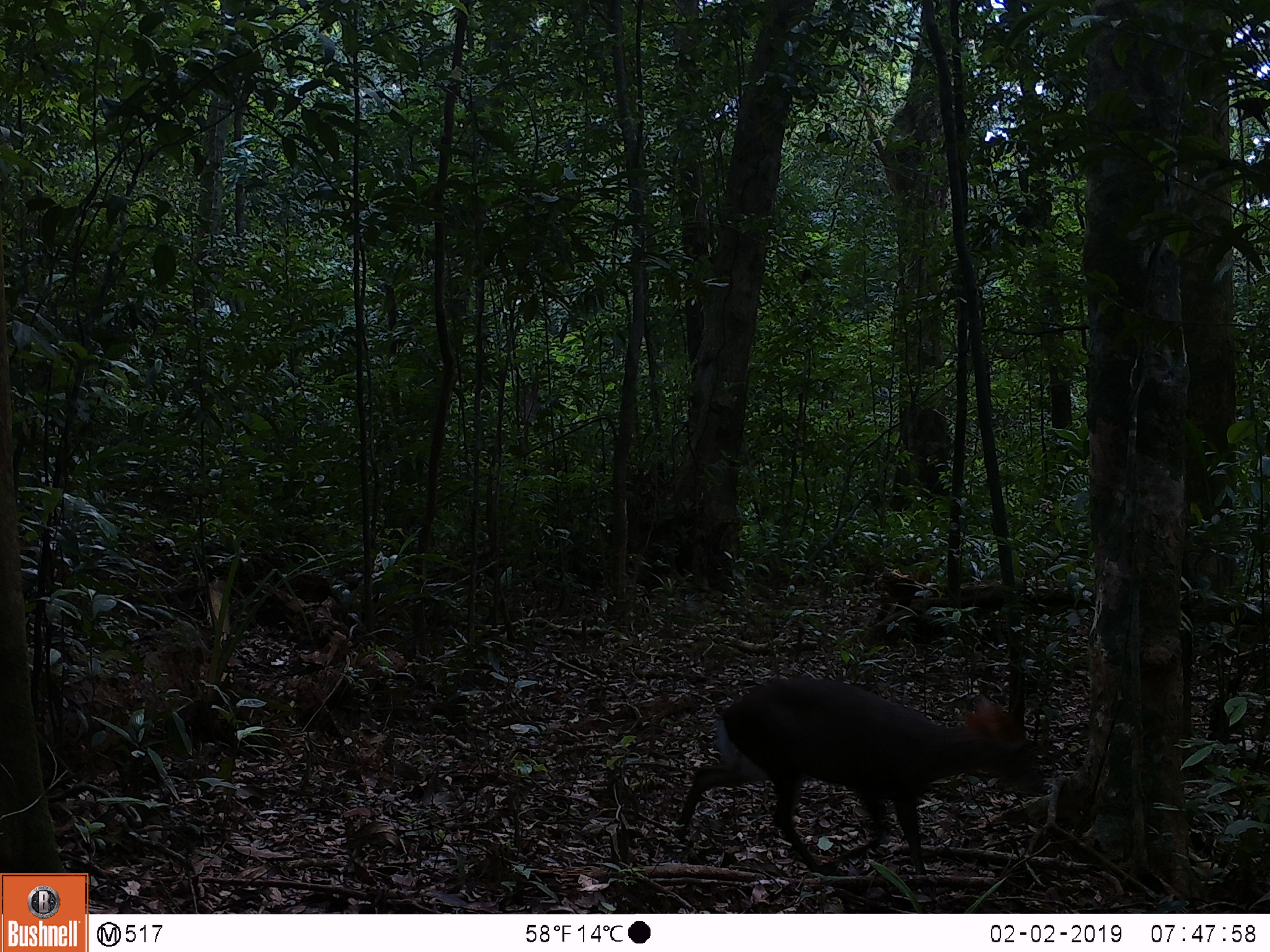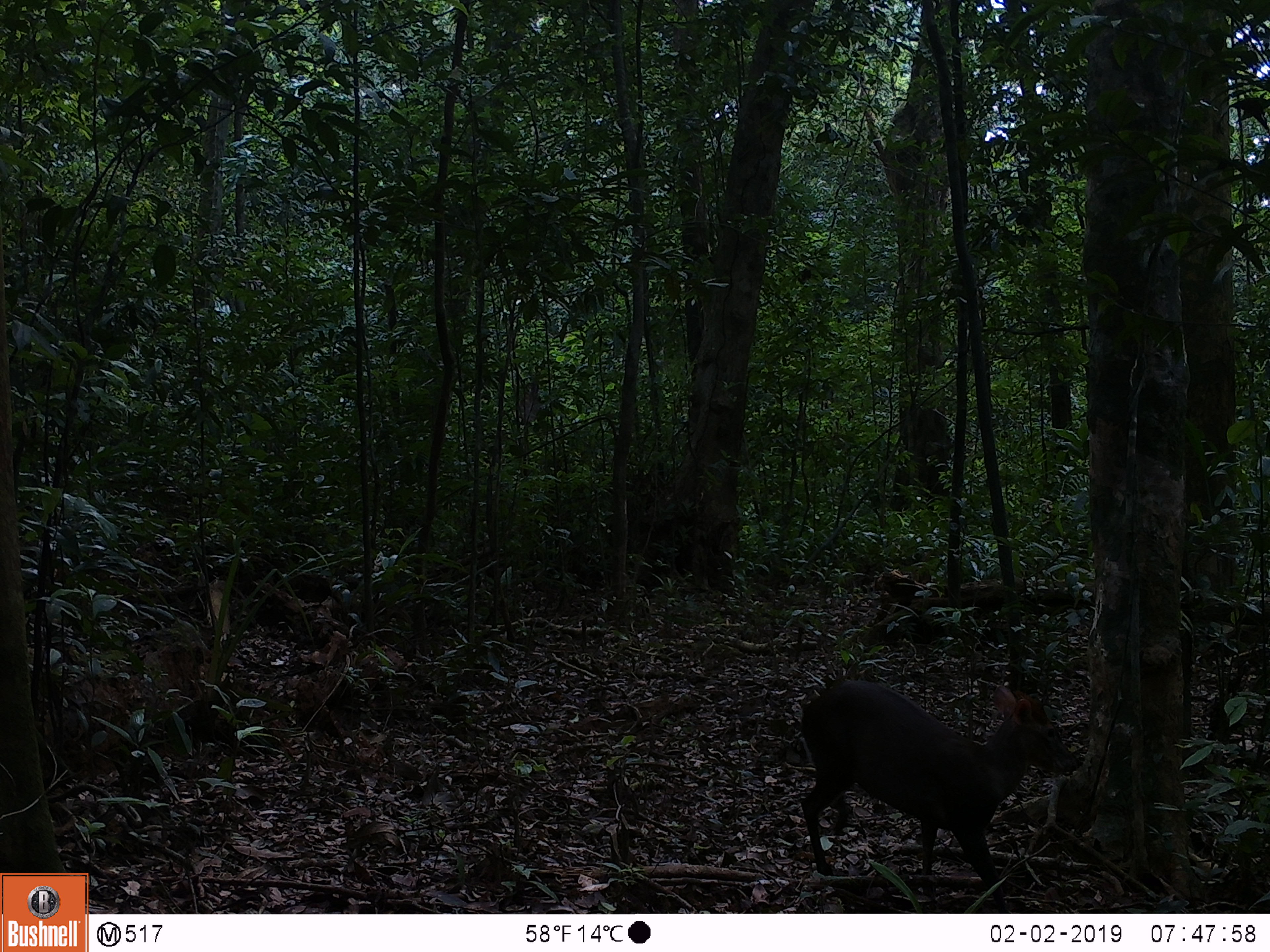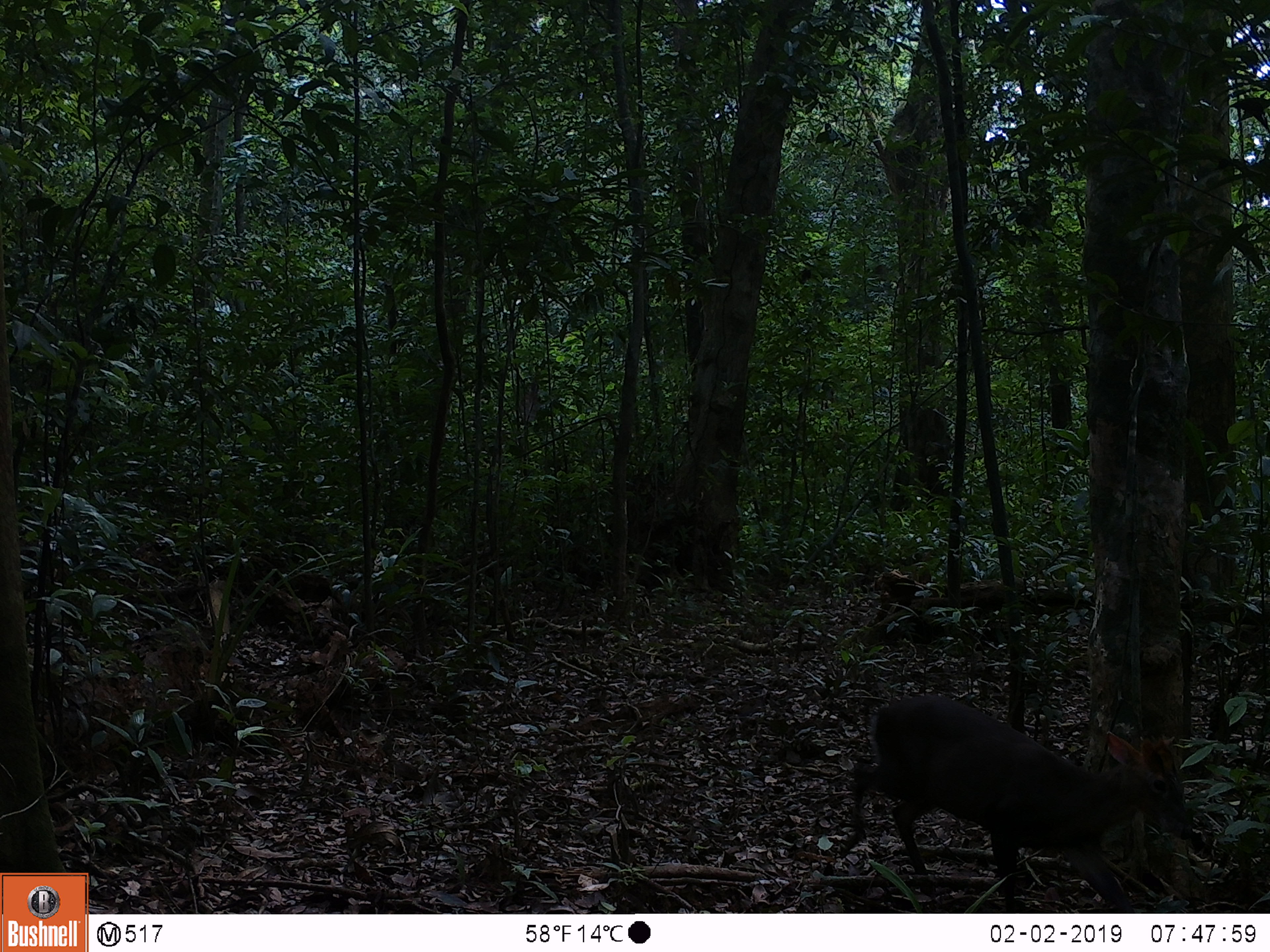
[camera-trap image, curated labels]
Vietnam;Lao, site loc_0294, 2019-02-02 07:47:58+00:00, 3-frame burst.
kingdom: Animalia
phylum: Chordata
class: Mammalia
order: Artiodactyla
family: Cervidae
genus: Muntiacus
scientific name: Muntiacus rooseveltorum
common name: roosevelt's muntjac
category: roosevelts muntjac group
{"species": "roosevelts muntjac group (roosevelt's muntjac) (Muntiacus rooseveltorum)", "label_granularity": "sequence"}